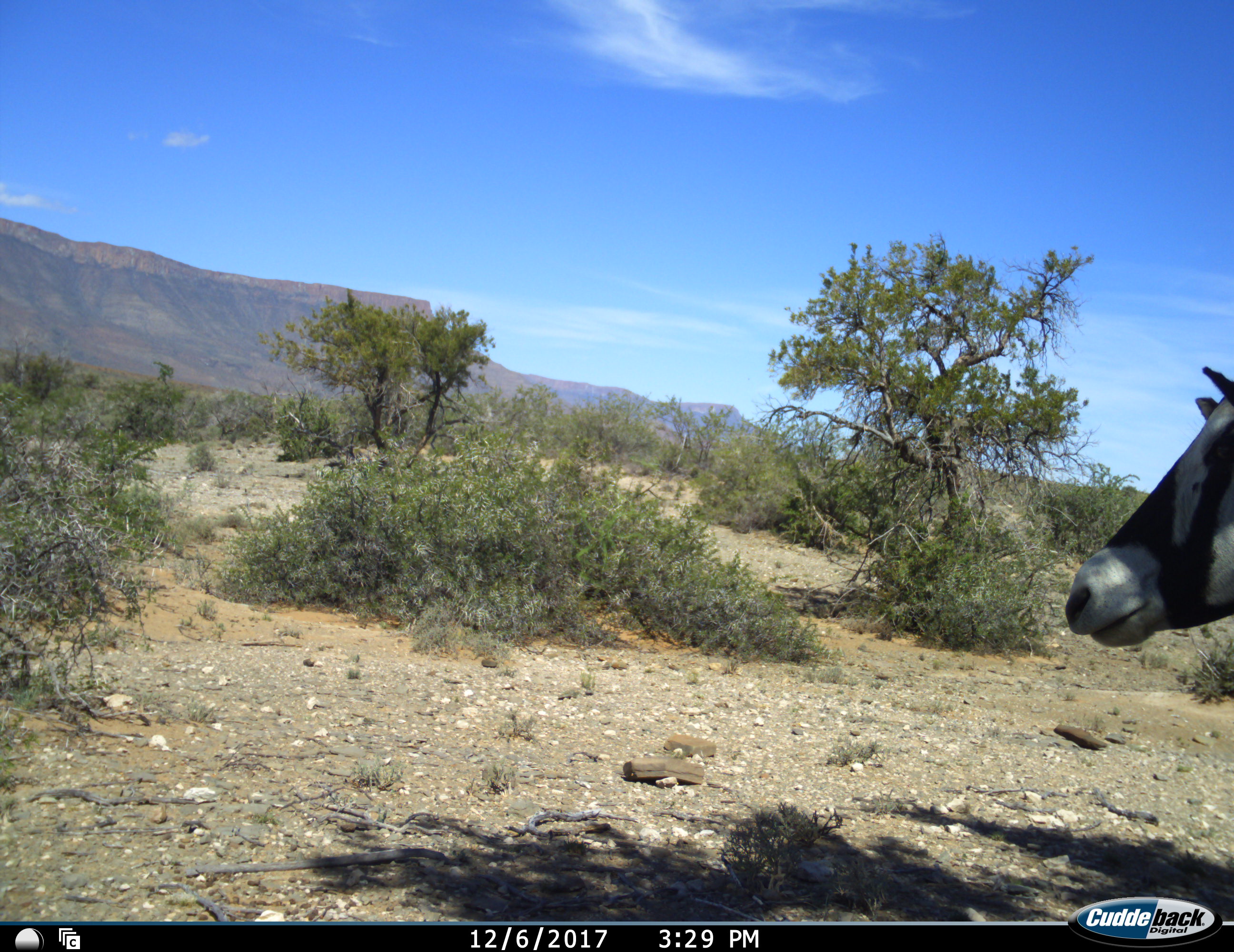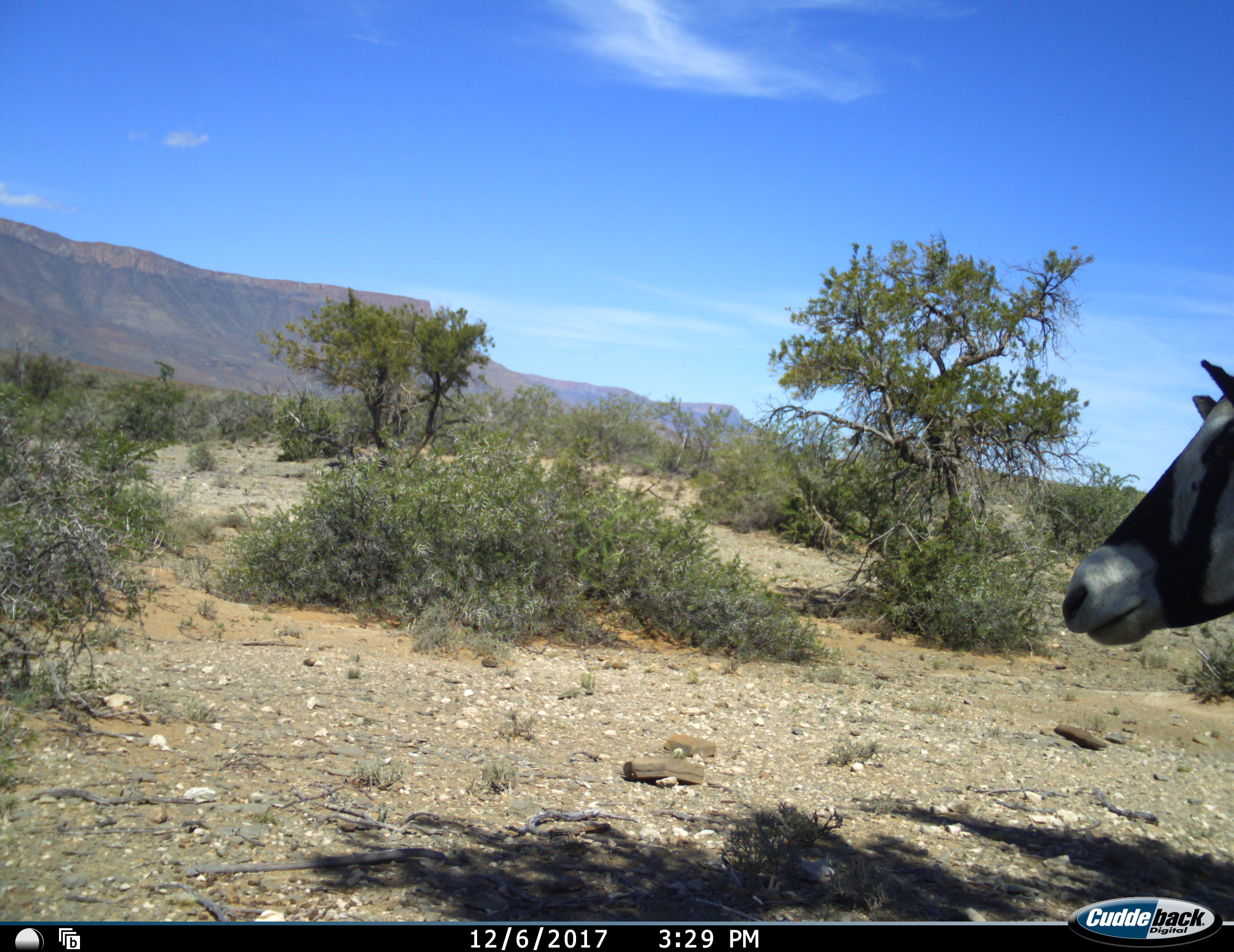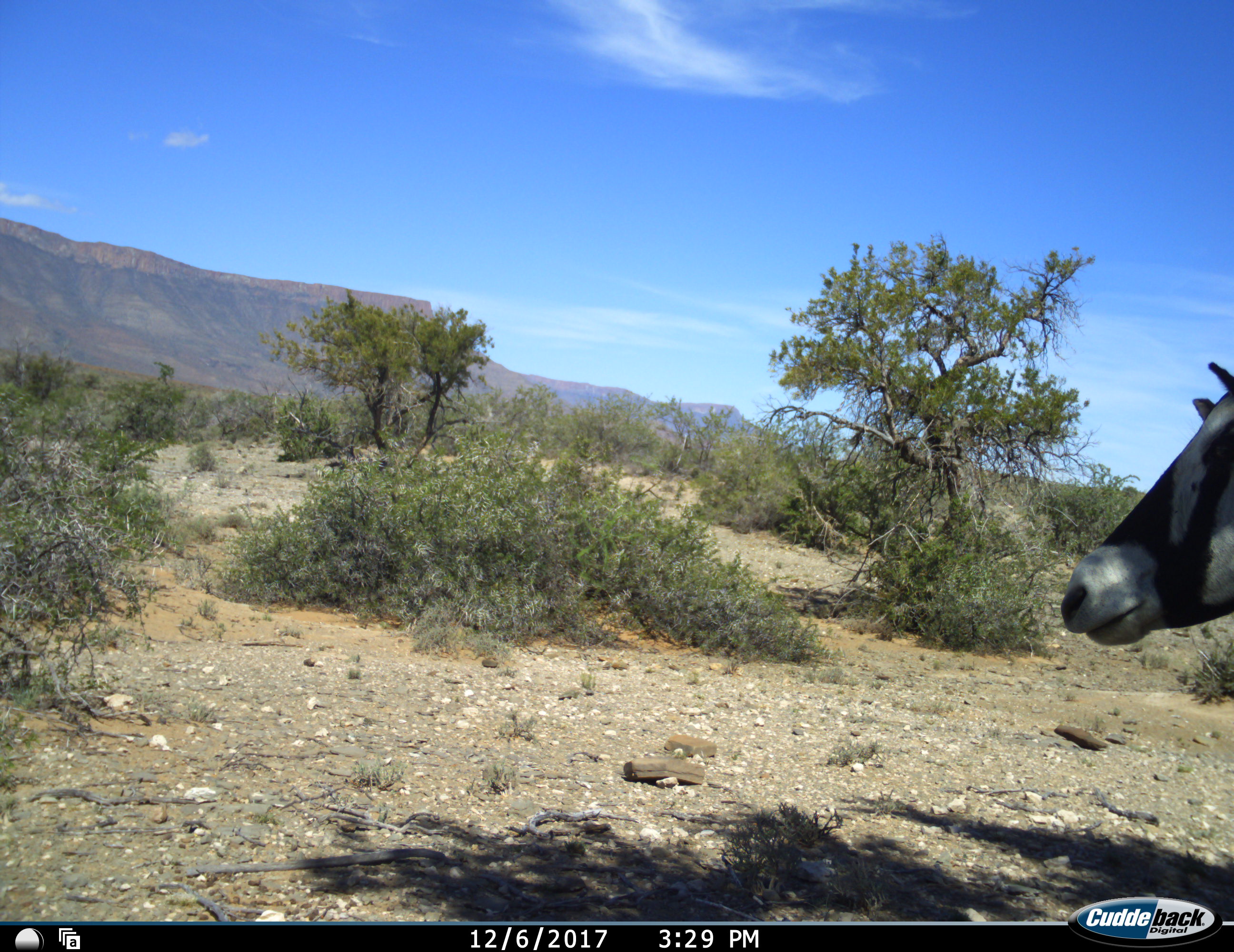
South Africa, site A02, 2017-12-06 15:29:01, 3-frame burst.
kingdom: Animalia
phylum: Chordata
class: Mammalia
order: Artiodactyla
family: Bovidae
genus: Oryx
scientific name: Oryx gazella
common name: gemsbok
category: gemsbokoryx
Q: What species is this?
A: Gemsbokoryx (gemsbok) (Oryx gazella).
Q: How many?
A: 1.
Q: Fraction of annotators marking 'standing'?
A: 80%.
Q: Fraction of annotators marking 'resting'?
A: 10%.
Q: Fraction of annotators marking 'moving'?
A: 10%.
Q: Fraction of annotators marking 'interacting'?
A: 0%.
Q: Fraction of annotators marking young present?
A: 0%.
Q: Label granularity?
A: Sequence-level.